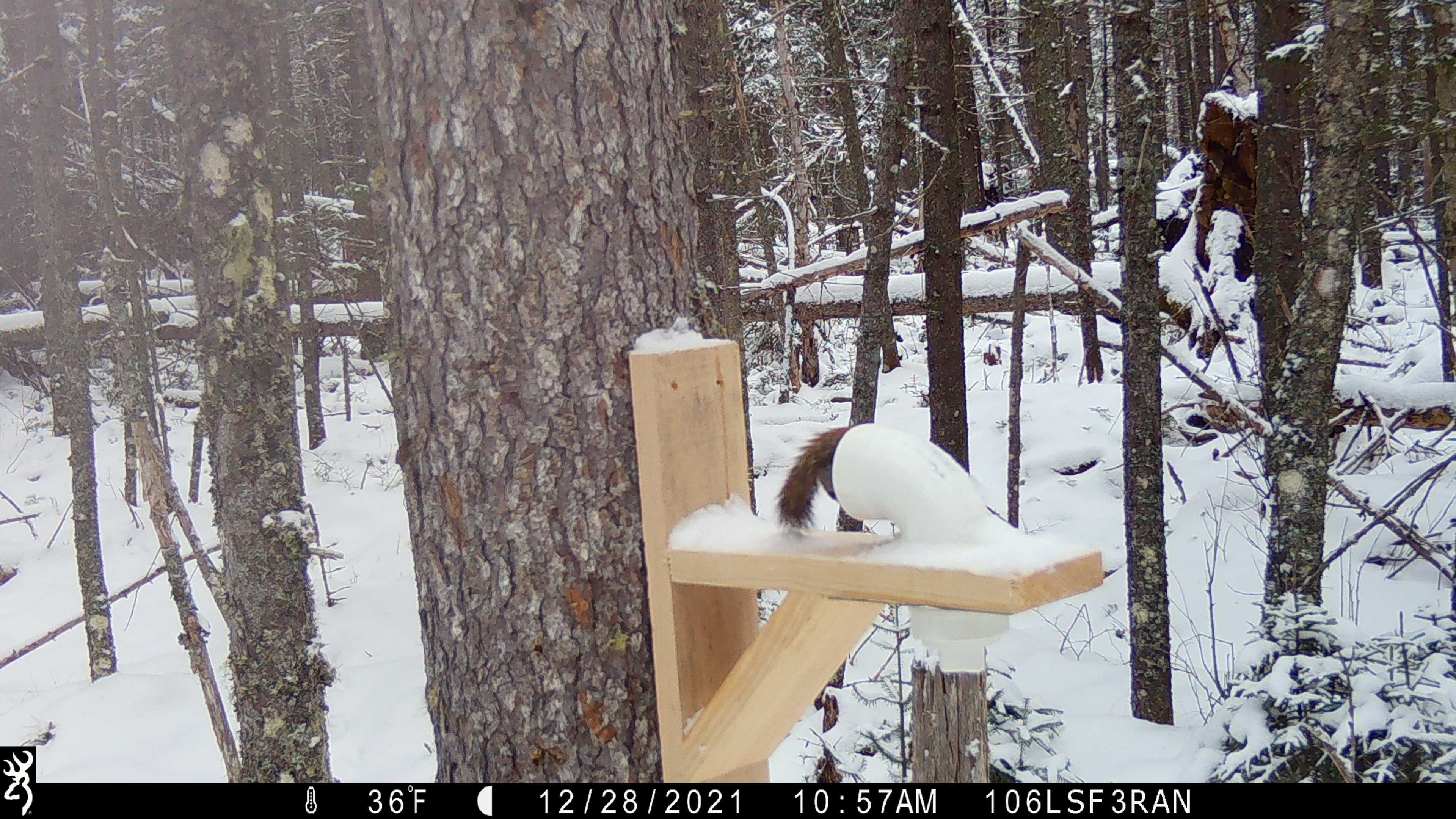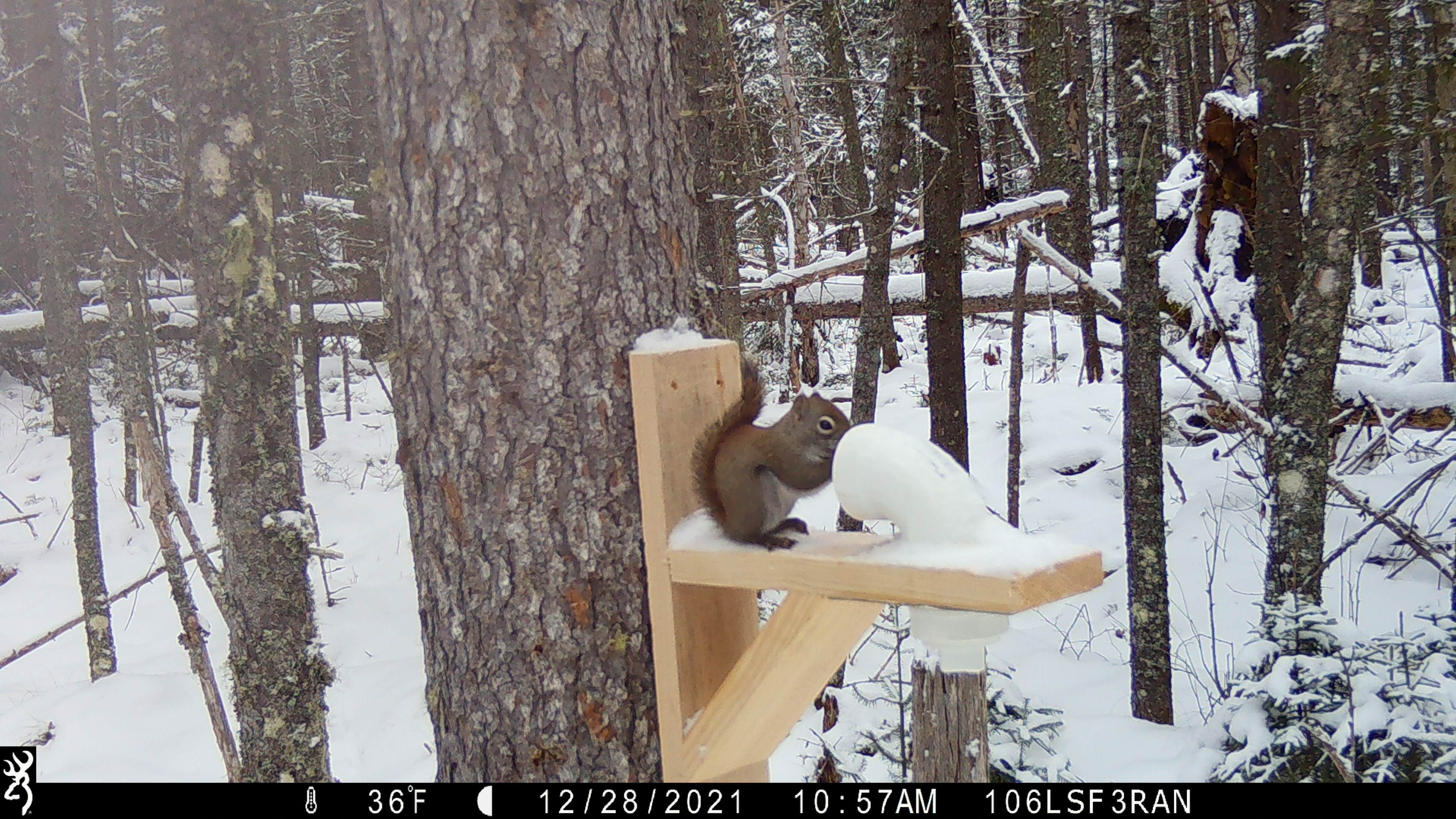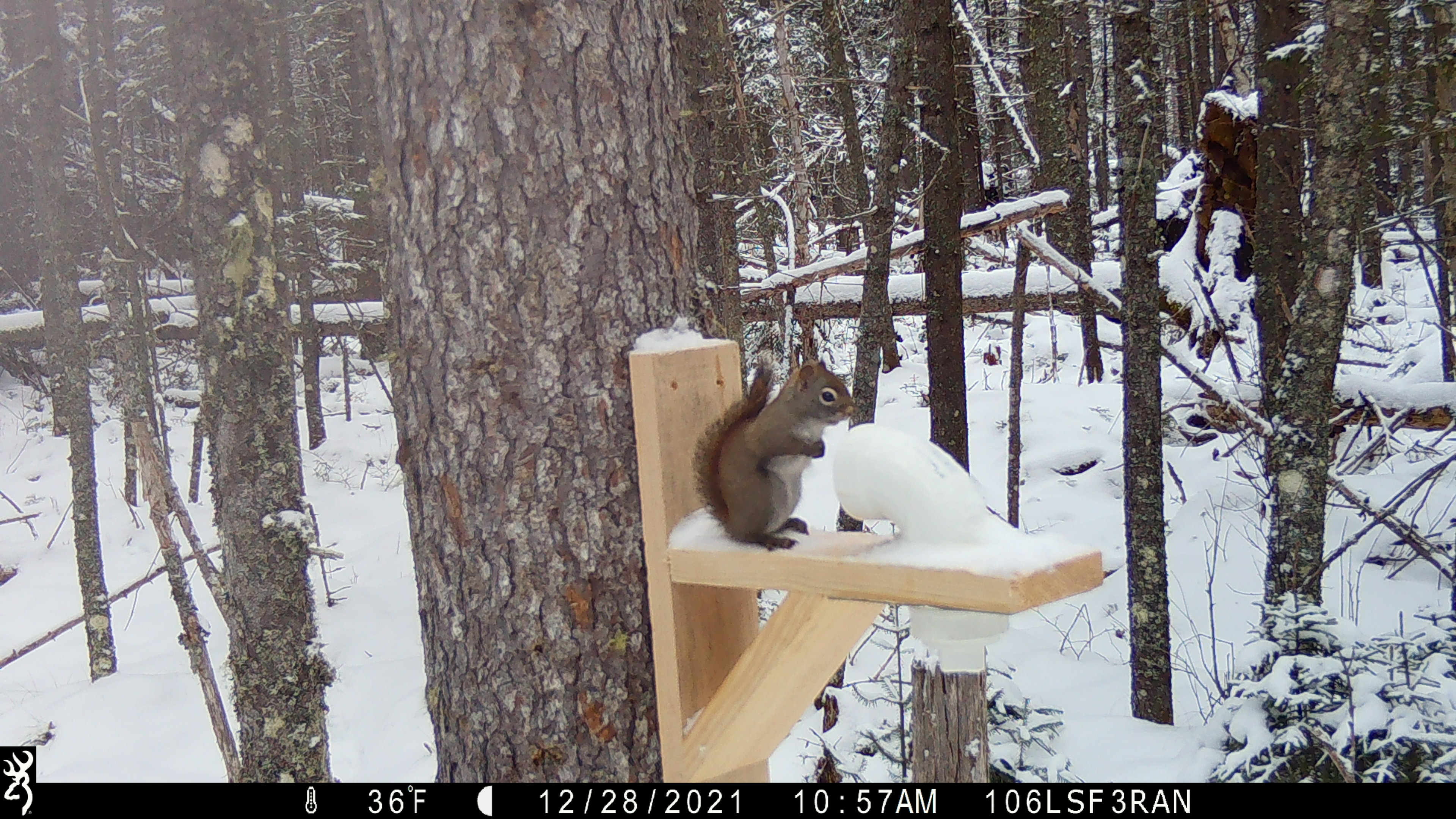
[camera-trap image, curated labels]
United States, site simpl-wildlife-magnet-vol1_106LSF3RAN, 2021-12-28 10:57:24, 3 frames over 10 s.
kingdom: Animalia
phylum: Chordata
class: Mammalia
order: Rodentia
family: Sciuridae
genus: Tamiasciurus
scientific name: Tamiasciurus hudsonicus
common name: red squirrel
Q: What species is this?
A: Red squirrel (Tamiasciurus hudsonicus).